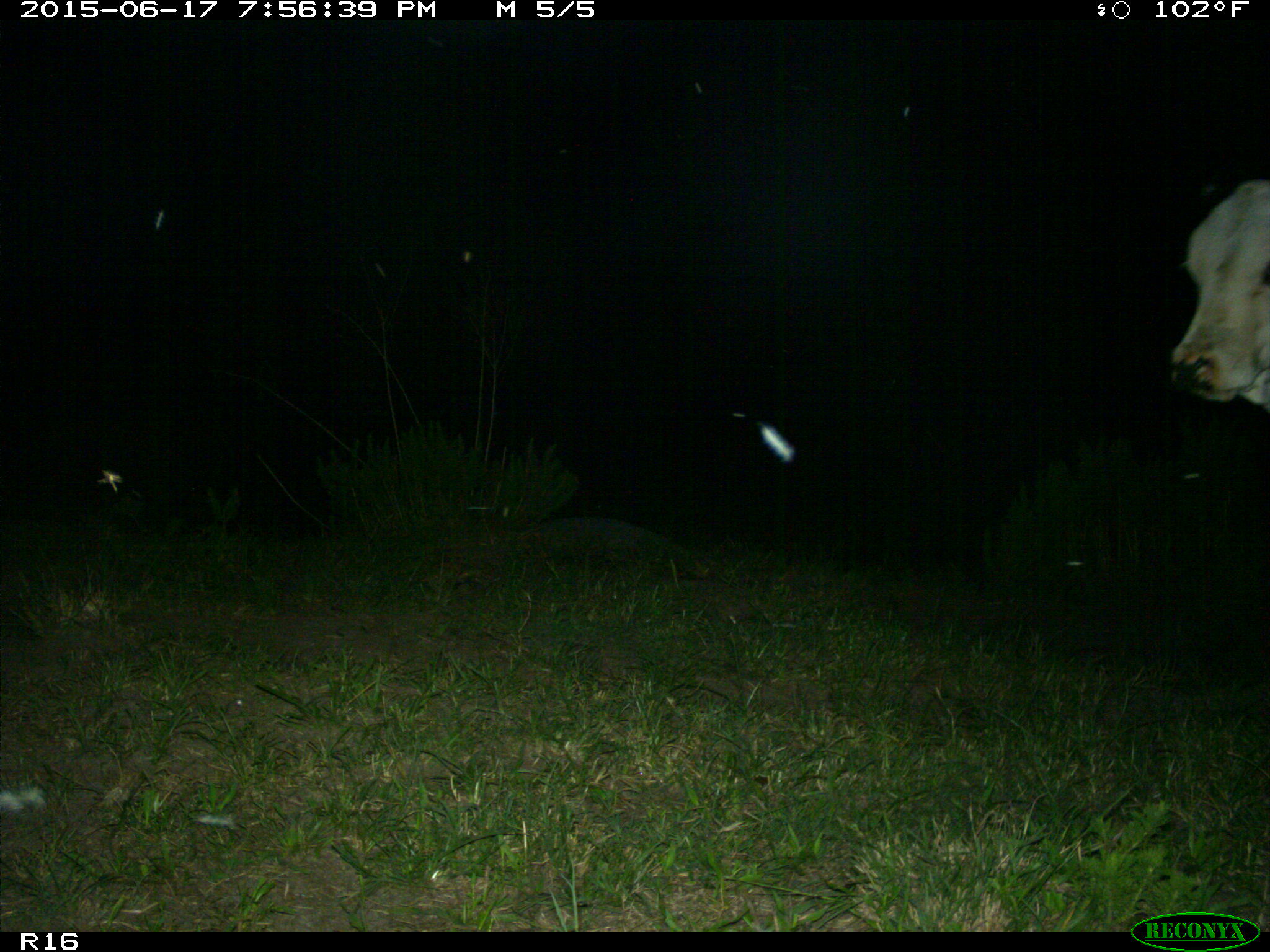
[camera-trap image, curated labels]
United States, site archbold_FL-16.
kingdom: Animalia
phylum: Chordata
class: Mammalia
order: Artiodactyla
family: Bovidae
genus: Bos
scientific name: Bos taurus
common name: domestic cow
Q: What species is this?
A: Bos taurus (domestic cow).